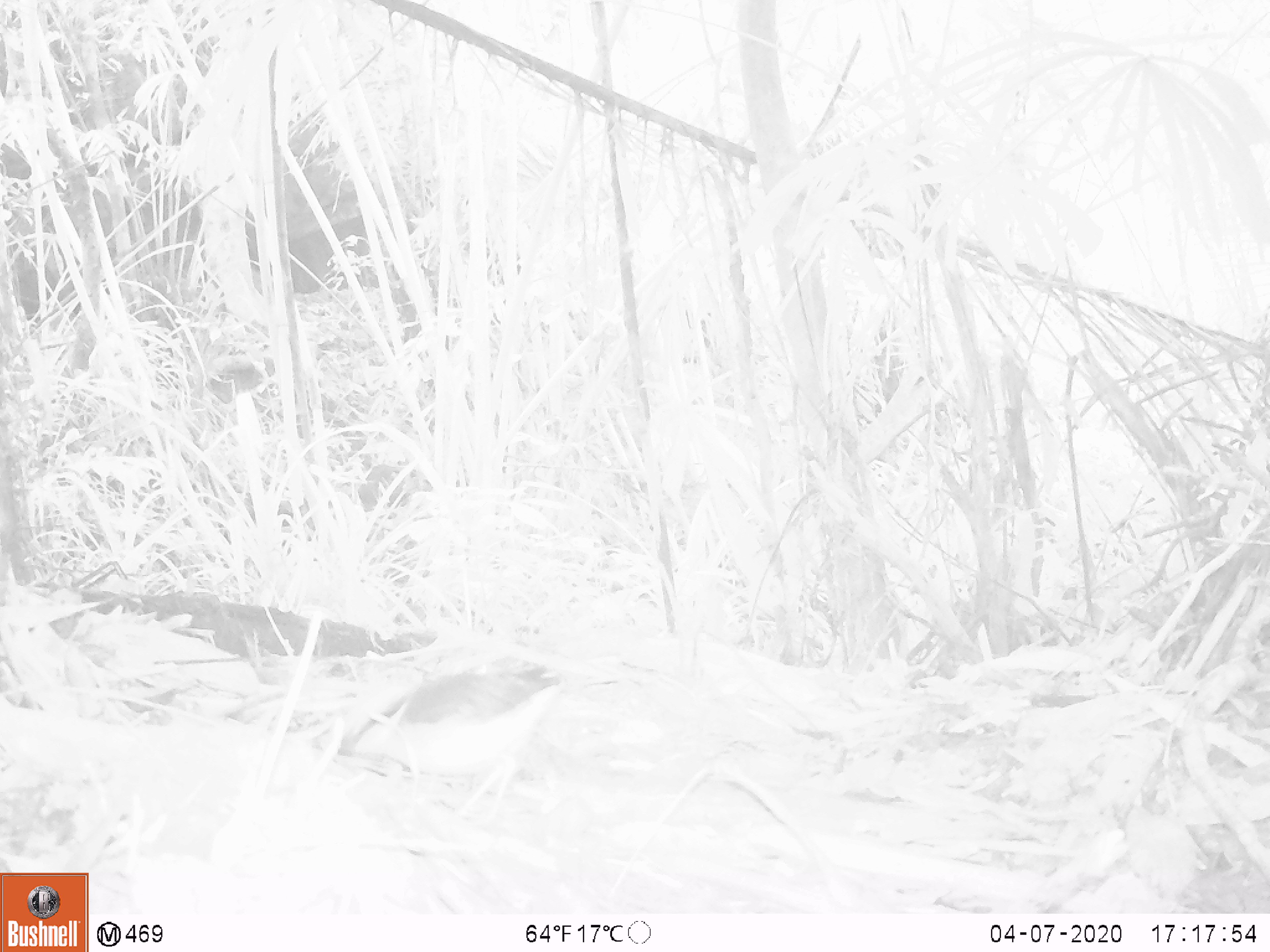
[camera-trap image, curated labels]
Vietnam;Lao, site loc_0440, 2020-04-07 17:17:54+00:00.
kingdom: Animalia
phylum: Chordata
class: Aves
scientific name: Aves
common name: bird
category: unidentified bird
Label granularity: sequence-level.